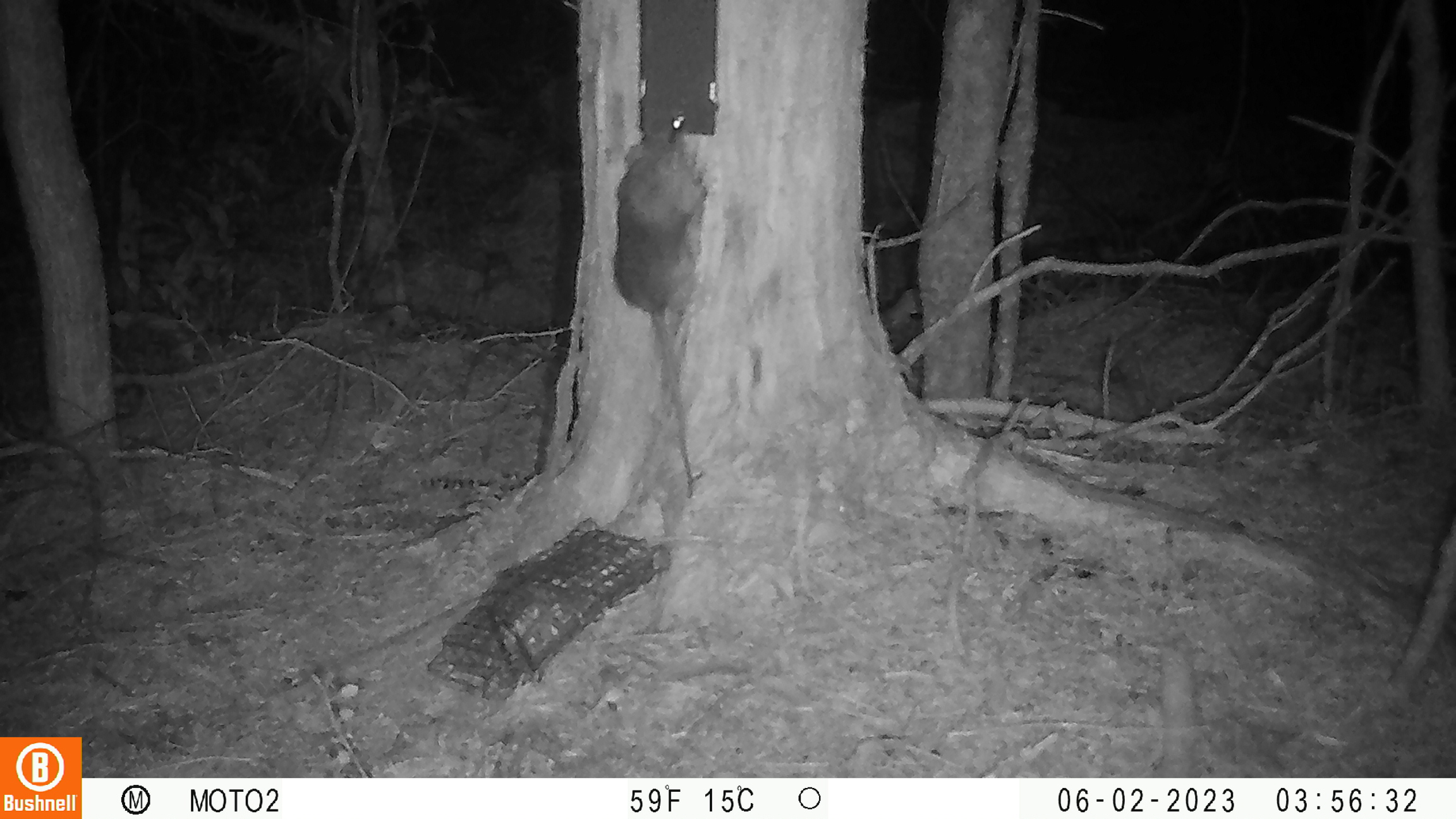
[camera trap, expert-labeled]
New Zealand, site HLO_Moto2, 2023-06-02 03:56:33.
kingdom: Animalia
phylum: Chordata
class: Mammalia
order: Rodentia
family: Muridae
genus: Rattus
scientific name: Rattus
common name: rat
Rat (Rattus).